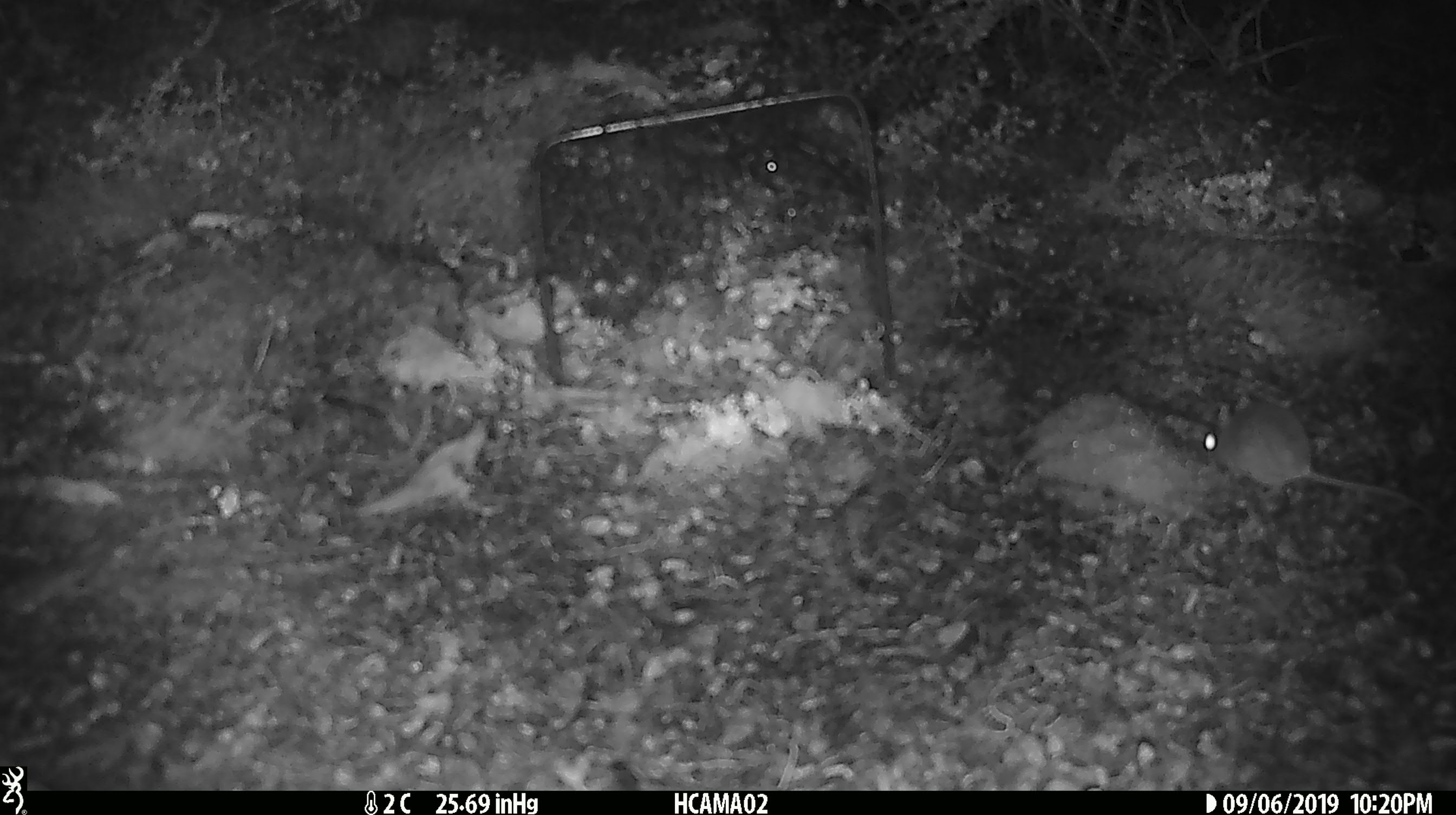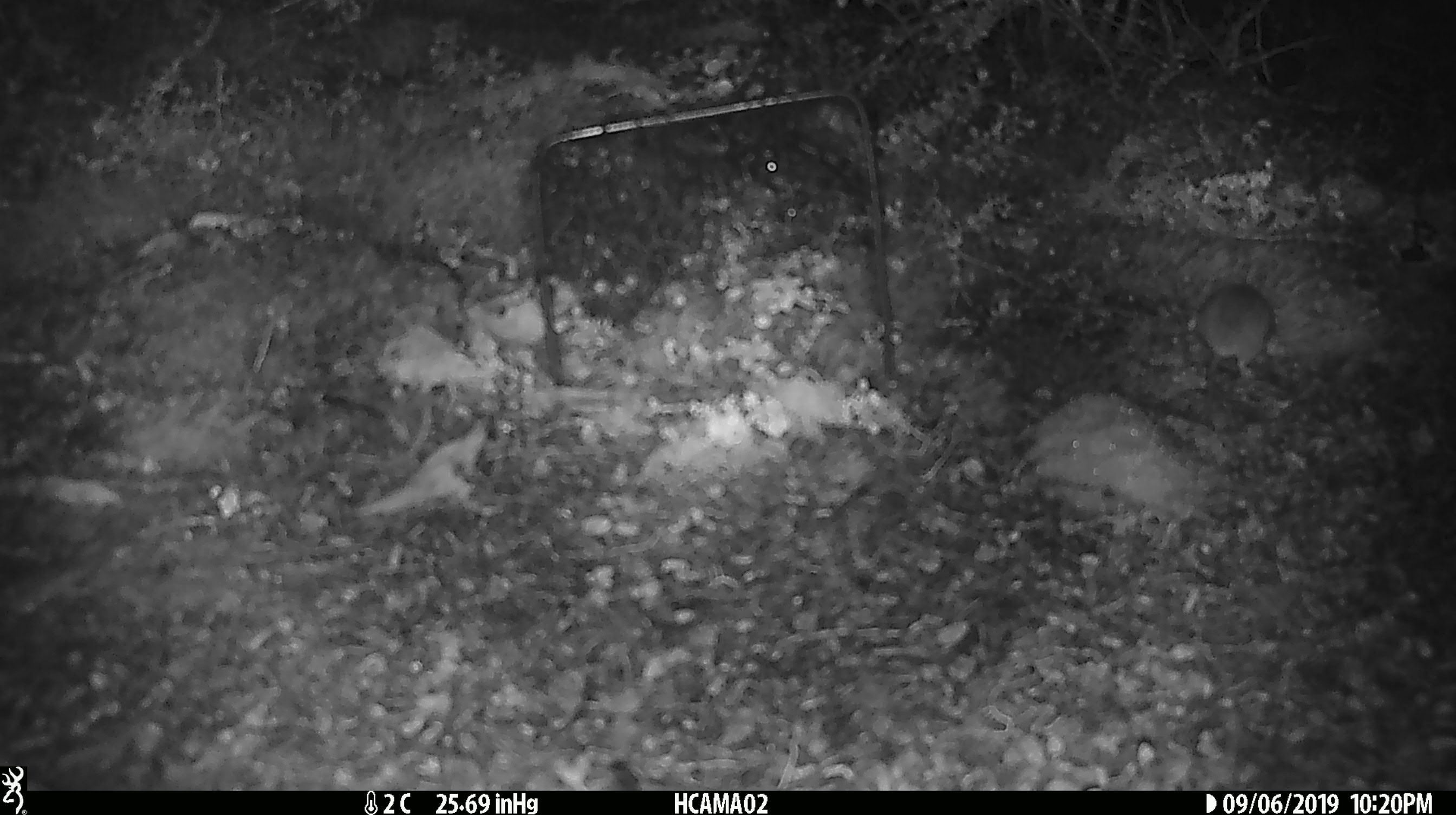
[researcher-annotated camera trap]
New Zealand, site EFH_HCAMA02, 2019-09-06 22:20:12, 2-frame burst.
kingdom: Animalia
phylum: Chordata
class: Mammalia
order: Rodentia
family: Muridae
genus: Mus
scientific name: Mus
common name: mouse